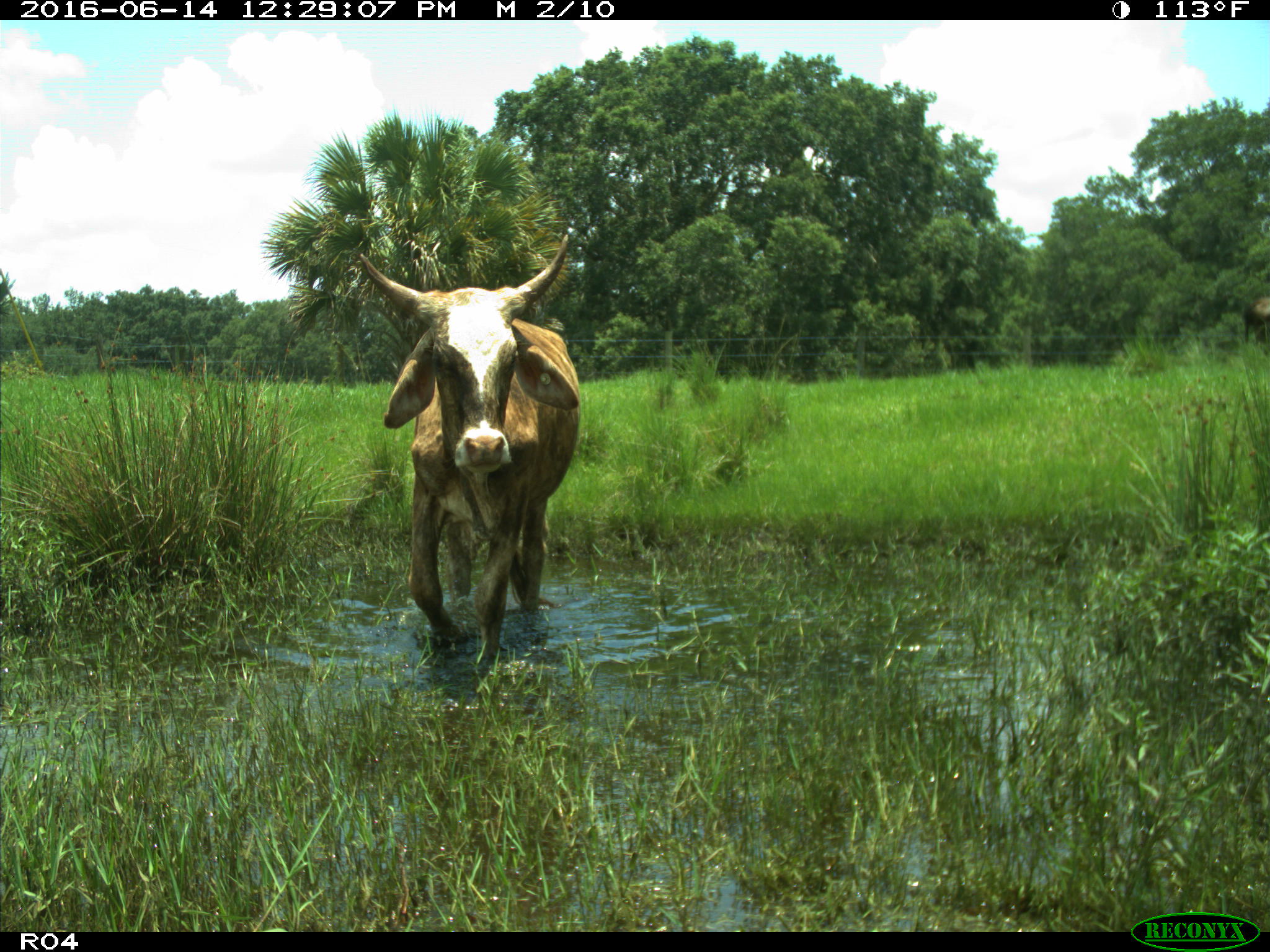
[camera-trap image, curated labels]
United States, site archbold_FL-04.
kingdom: Animalia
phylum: Chordata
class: Mammalia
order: Artiodactyla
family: Bovidae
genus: Bos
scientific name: Bos taurus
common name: domestic cow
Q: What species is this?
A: Bos taurus (domestic cow).